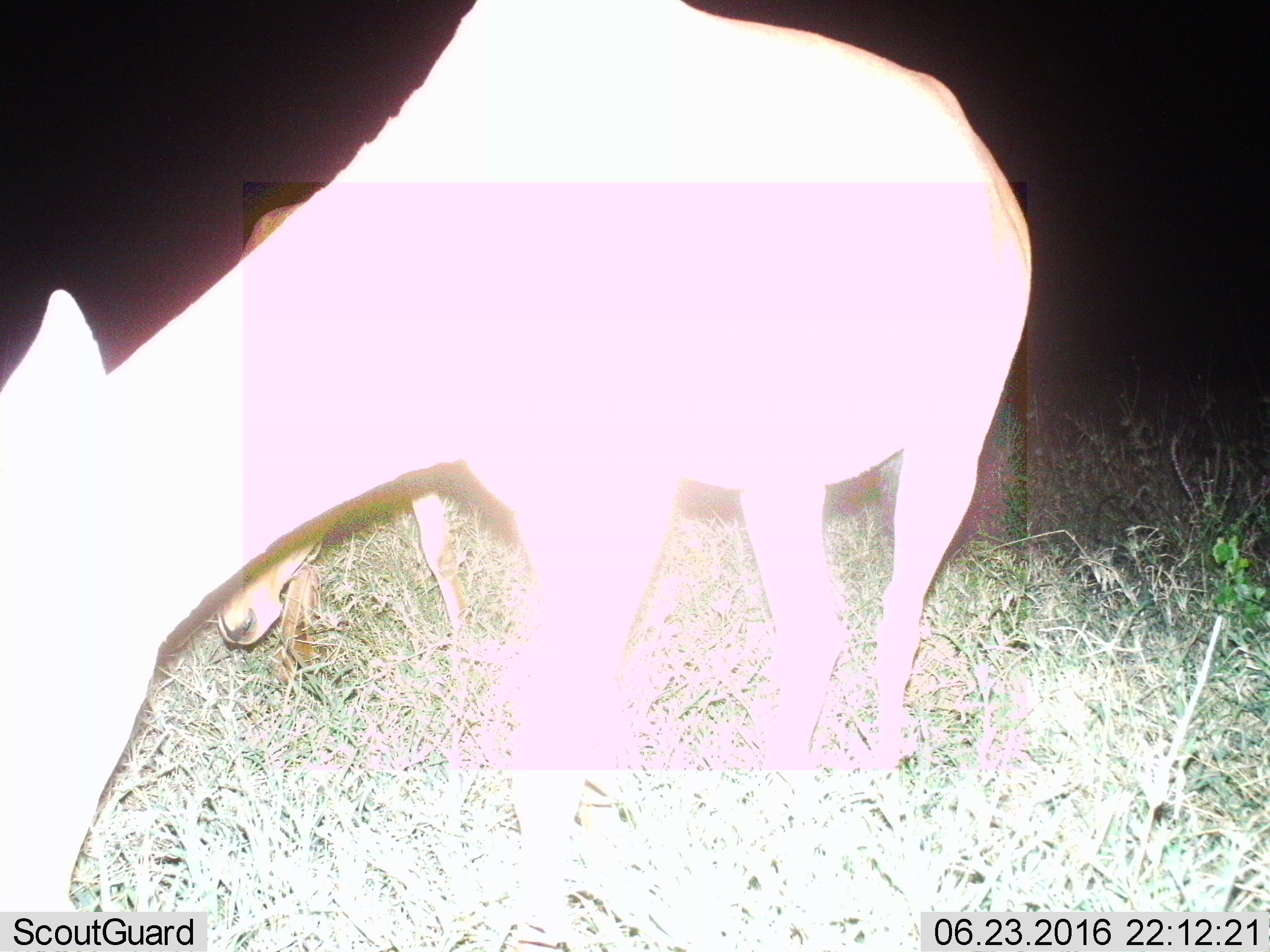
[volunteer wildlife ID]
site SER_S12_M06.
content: unidentified animal